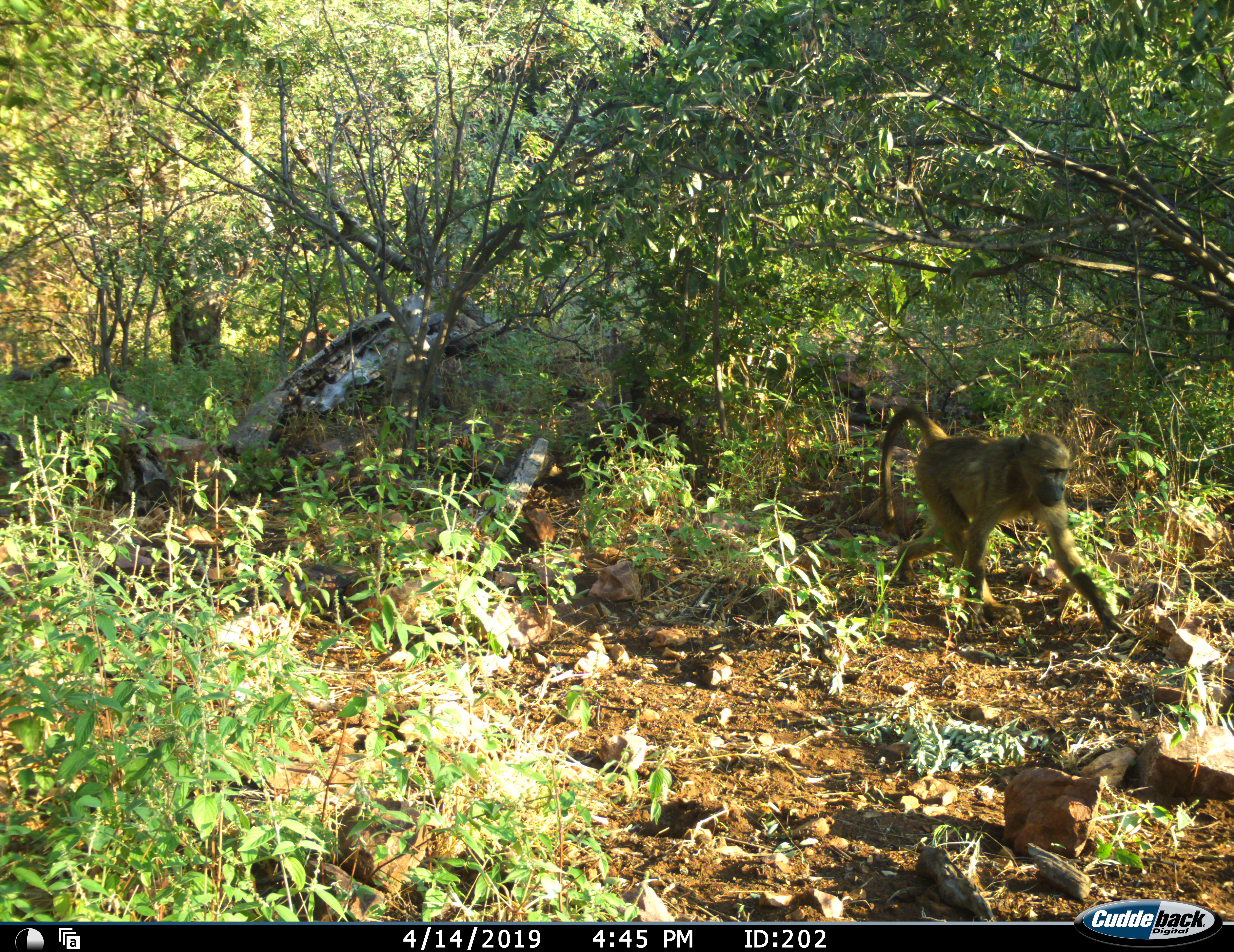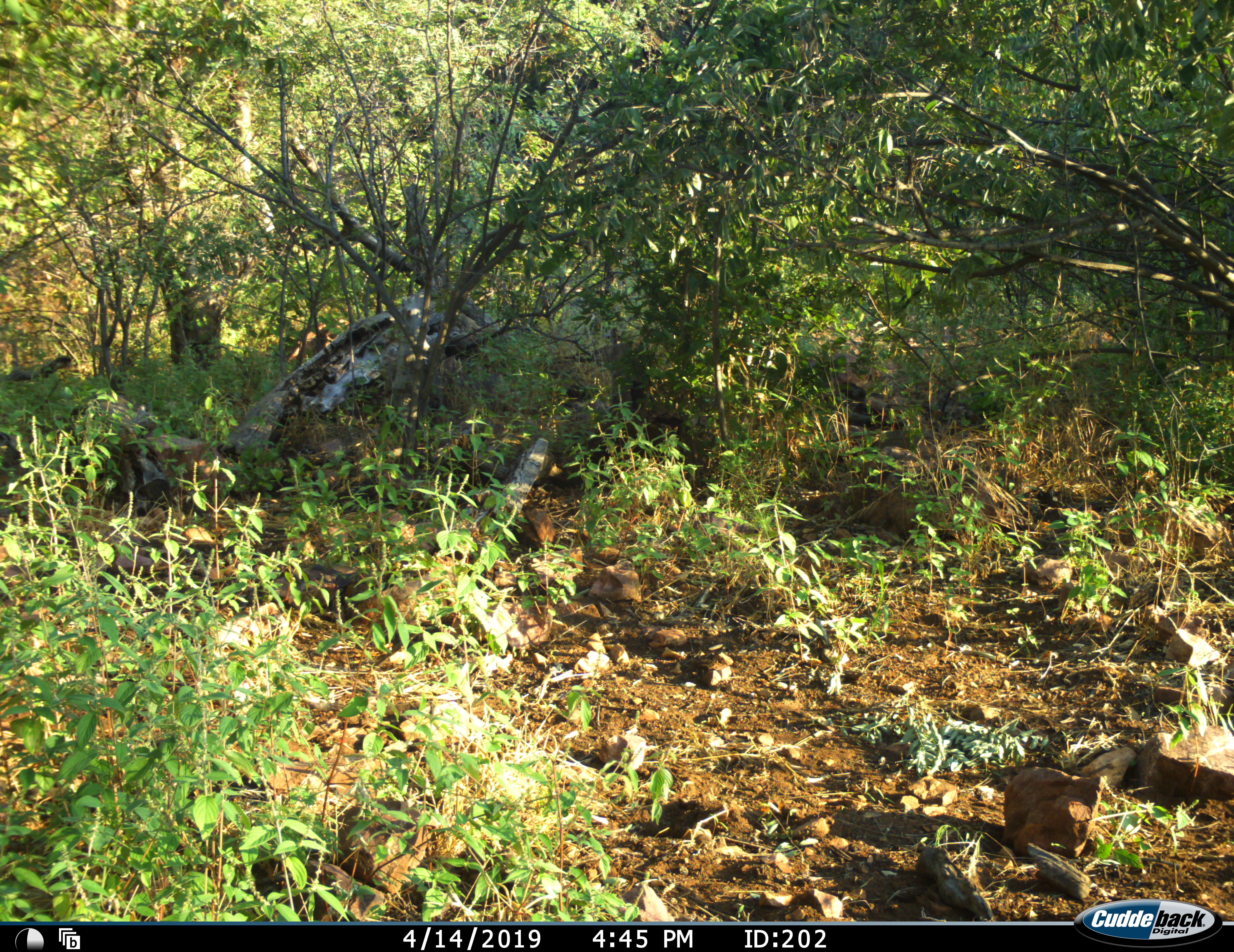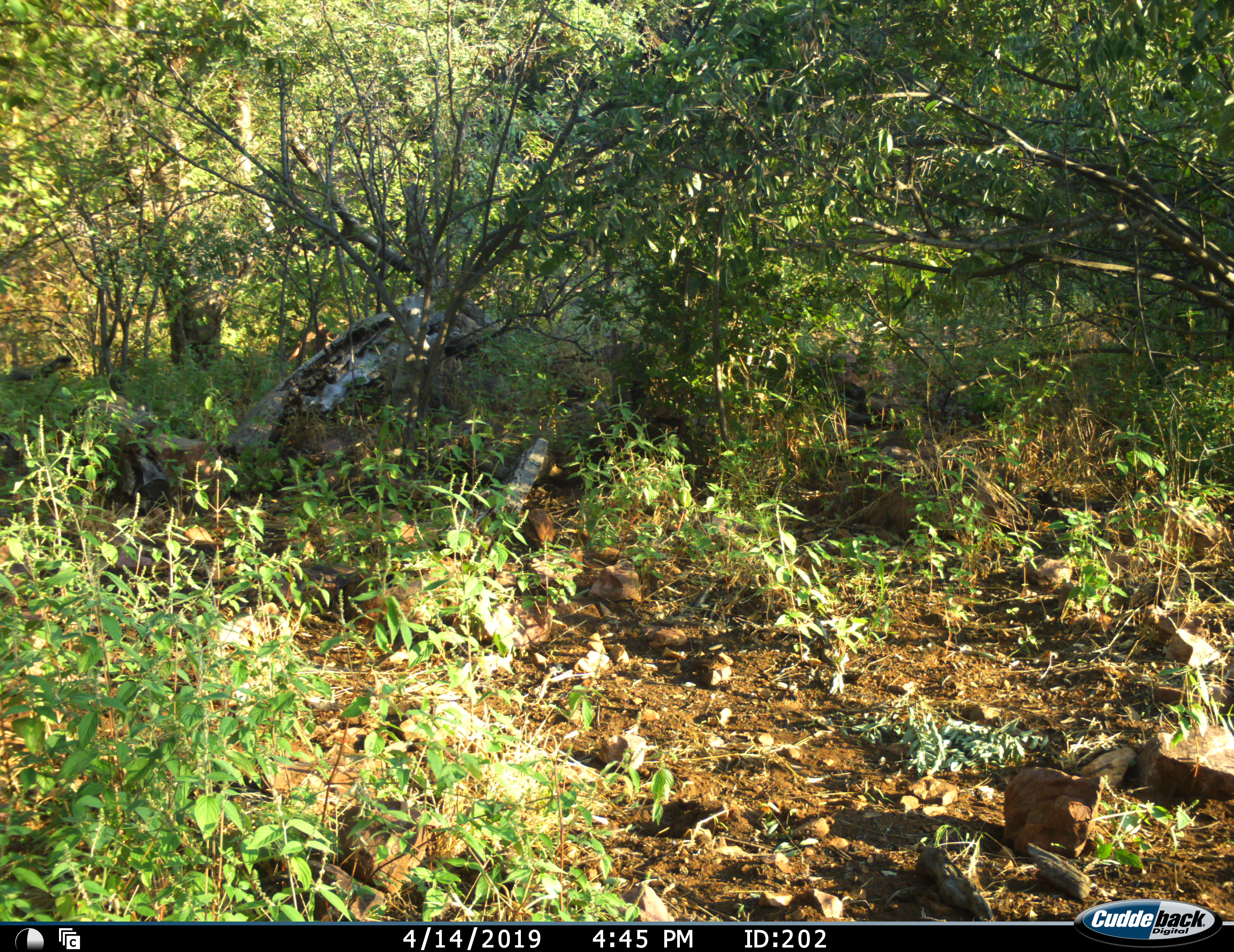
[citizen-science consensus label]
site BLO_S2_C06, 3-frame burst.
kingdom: Animalia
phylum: Chordata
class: Mammalia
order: Primates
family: Cercopithecidae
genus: Papio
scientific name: Papio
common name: baboon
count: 1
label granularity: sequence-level